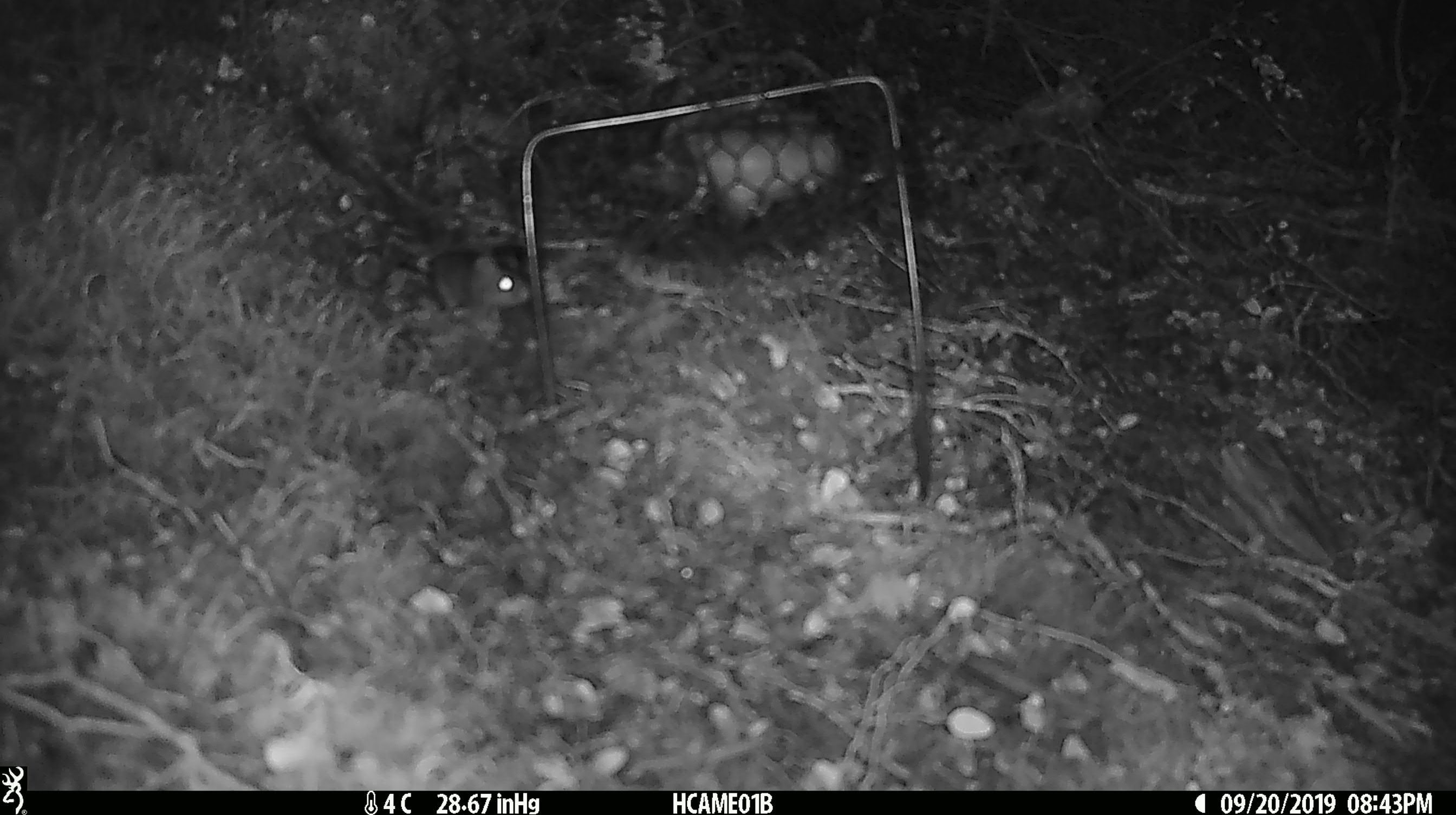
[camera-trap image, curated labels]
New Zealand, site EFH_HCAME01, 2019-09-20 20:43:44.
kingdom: Animalia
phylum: Chordata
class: Mammalia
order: Rodentia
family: Muridae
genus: Mus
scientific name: Mus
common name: mouse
Mouse (Mus).